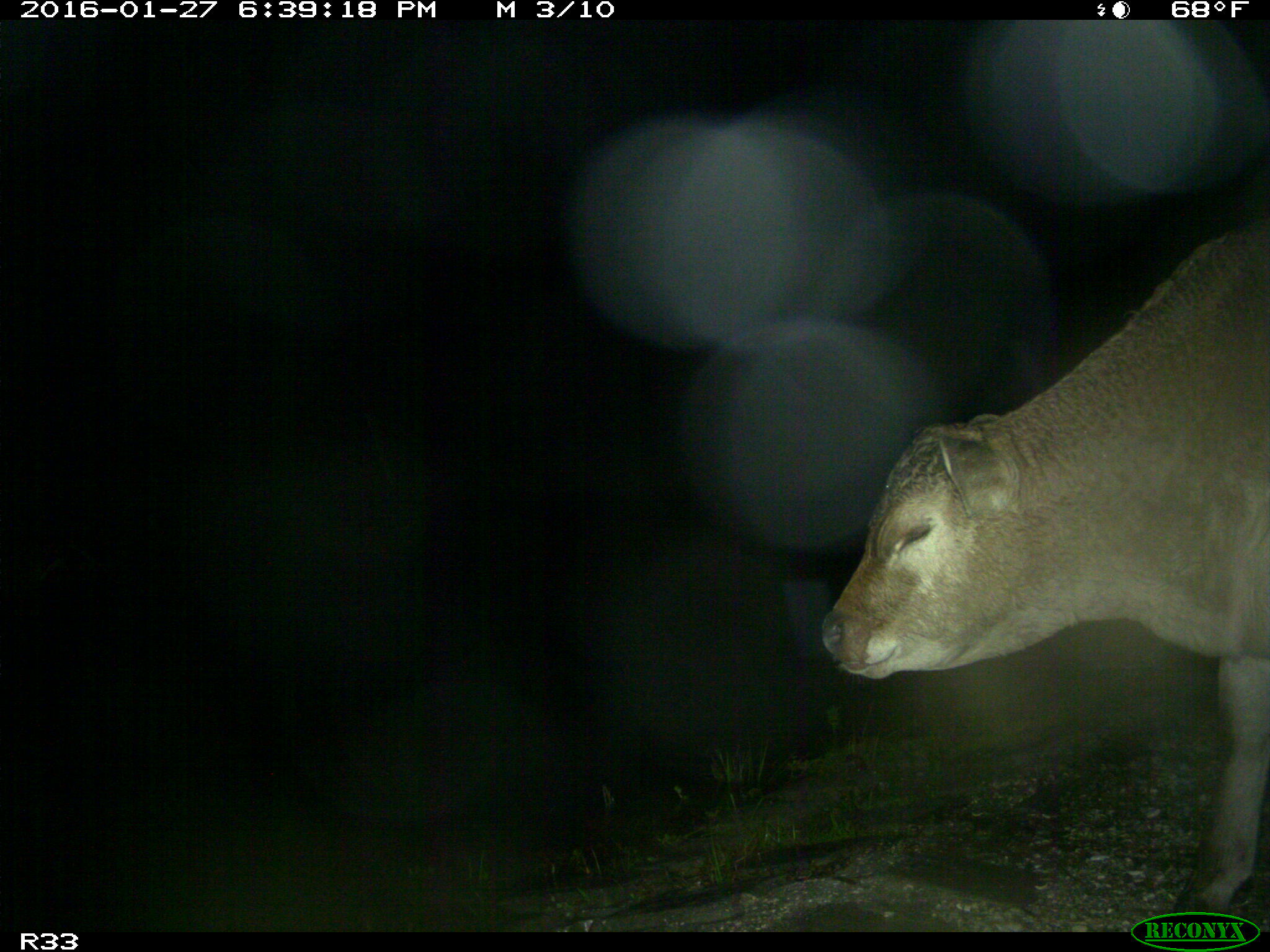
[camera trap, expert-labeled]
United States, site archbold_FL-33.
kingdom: Animalia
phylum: Chordata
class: Mammalia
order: Artiodactyla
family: Bovidae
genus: Bos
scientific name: Bos taurus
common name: domestic cow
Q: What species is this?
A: Bos taurus (domestic cow).